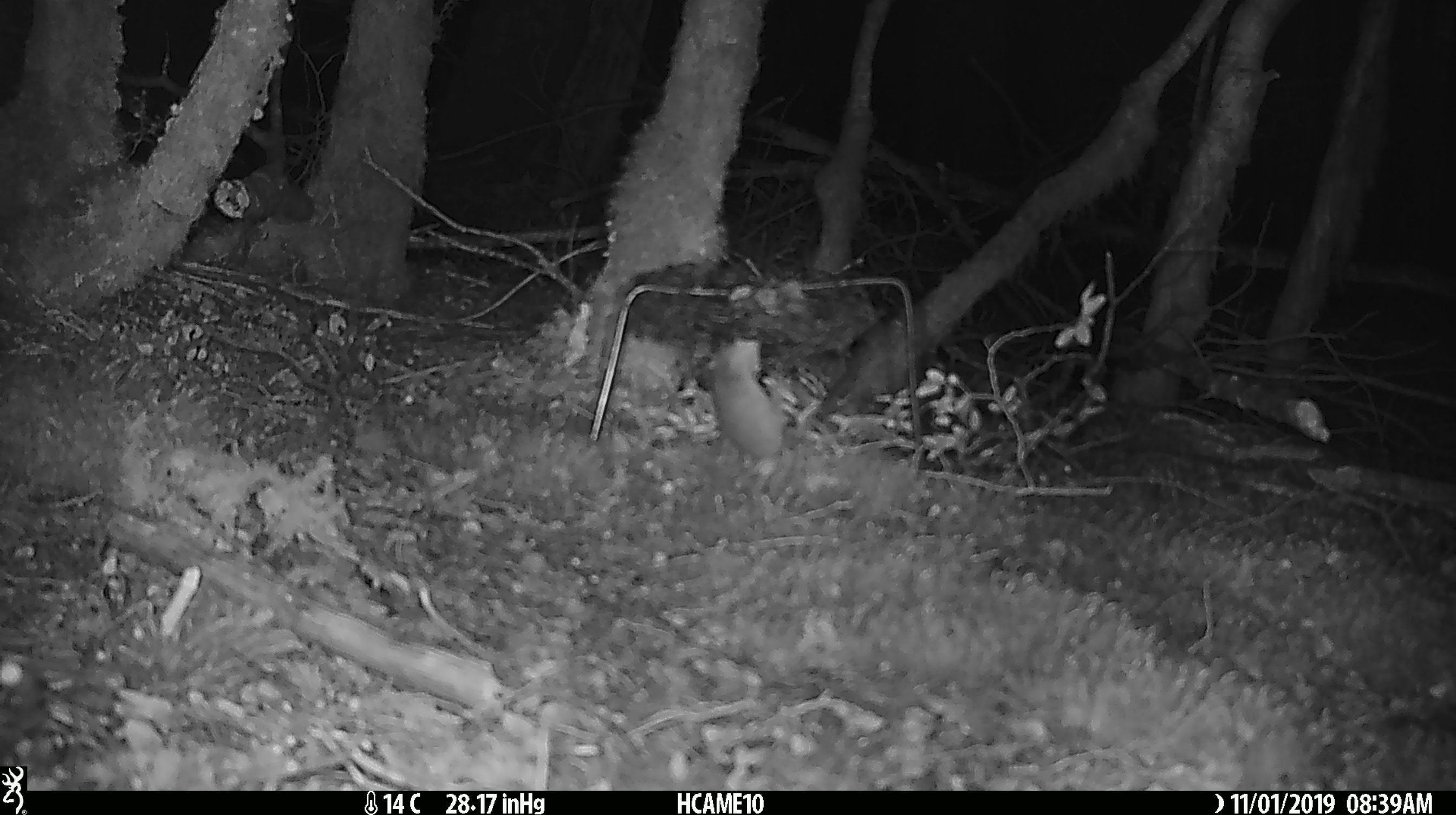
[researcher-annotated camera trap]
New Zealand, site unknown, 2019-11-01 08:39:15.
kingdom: Animalia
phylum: Chordata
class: Mammalia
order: Rodentia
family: Muridae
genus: Mus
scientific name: Mus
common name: mouse